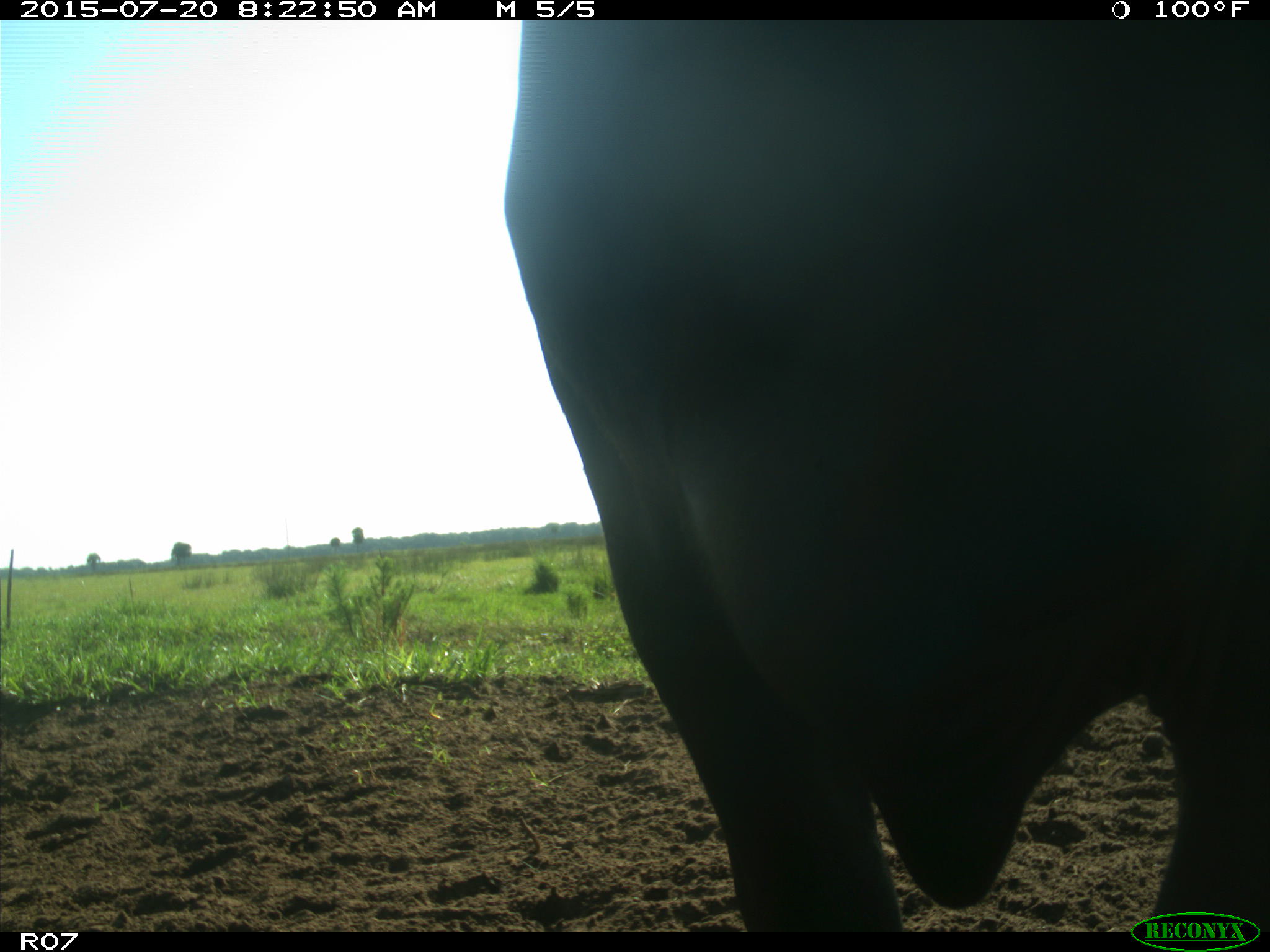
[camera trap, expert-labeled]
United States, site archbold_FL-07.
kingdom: Animalia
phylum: Chordata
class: Mammalia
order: Artiodactyla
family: Bovidae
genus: Bos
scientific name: Bos taurus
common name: domestic cow